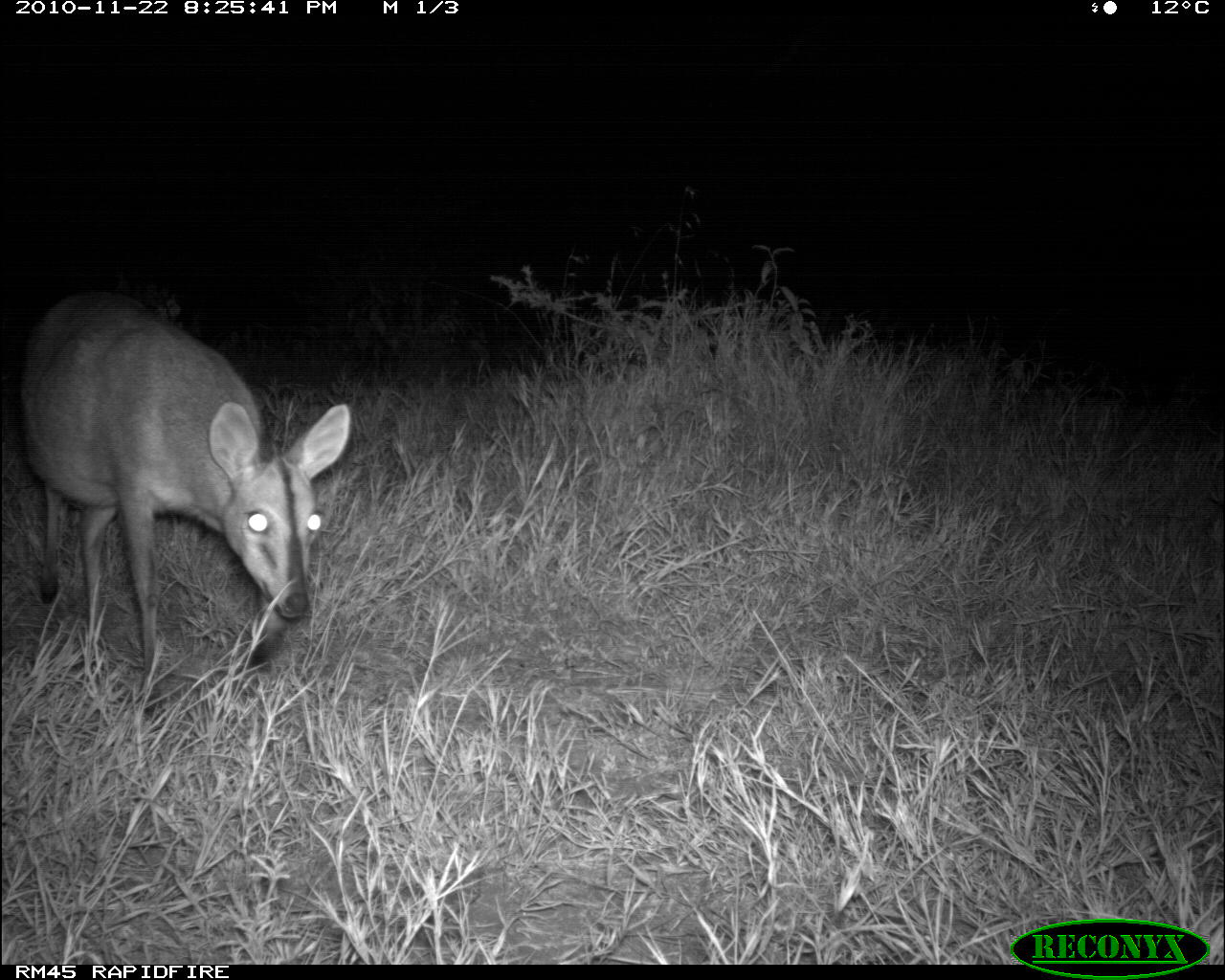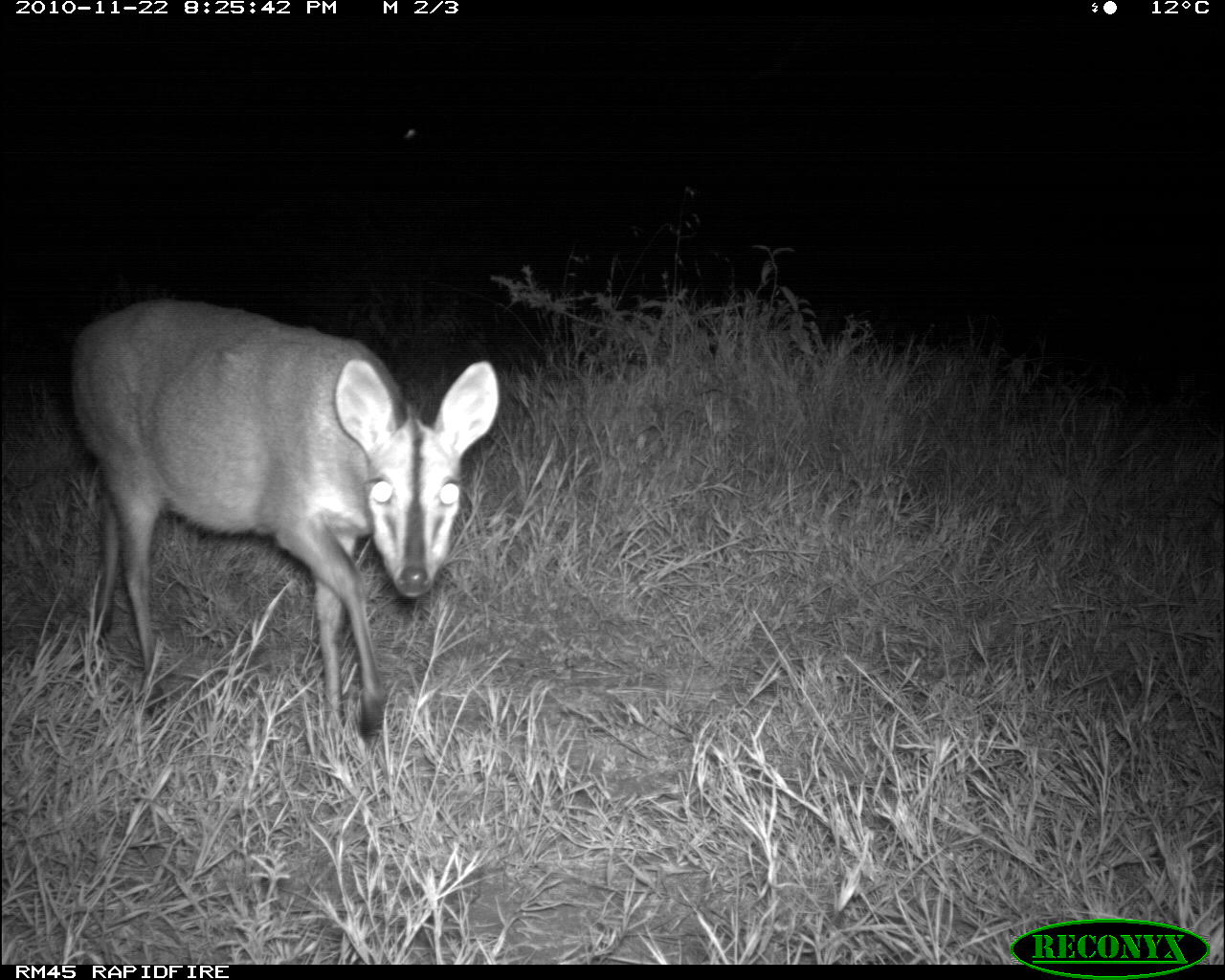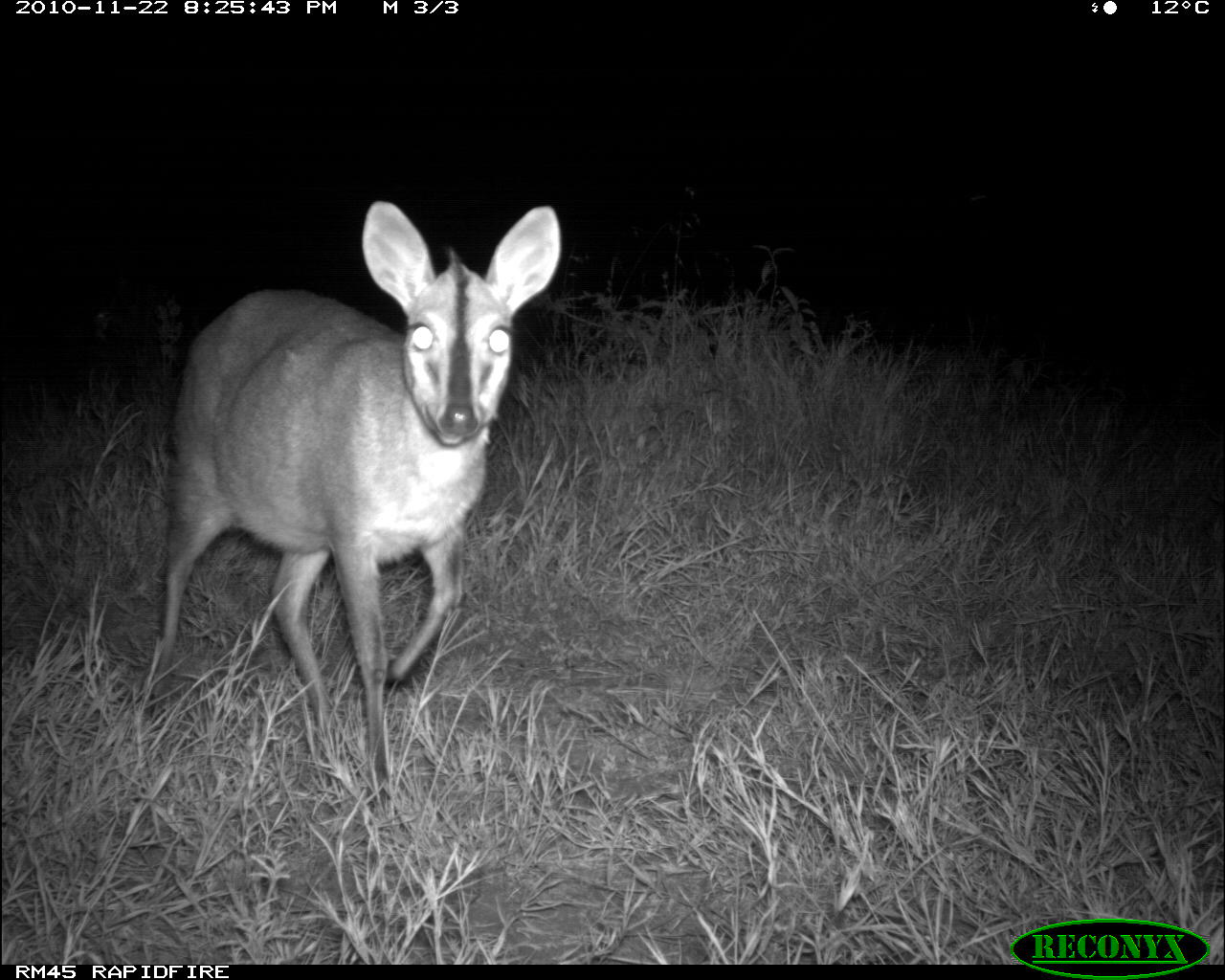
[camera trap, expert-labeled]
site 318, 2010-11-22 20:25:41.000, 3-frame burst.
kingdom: Animalia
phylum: Chordata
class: Mammalia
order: Artiodactyla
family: Bovidae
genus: Sylvicapra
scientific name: Sylvicapra grimmia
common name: bush duiker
Sylvicapra grimmia (bush duiker), count 1.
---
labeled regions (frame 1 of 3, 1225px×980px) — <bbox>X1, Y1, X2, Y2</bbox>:
sylvicapra grimmia: <bbox>14, 283, 352, 710</bbox>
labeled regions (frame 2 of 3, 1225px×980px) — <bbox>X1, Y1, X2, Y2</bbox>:
sylvicapra grimmia: <bbox>64, 291, 502, 751</bbox>